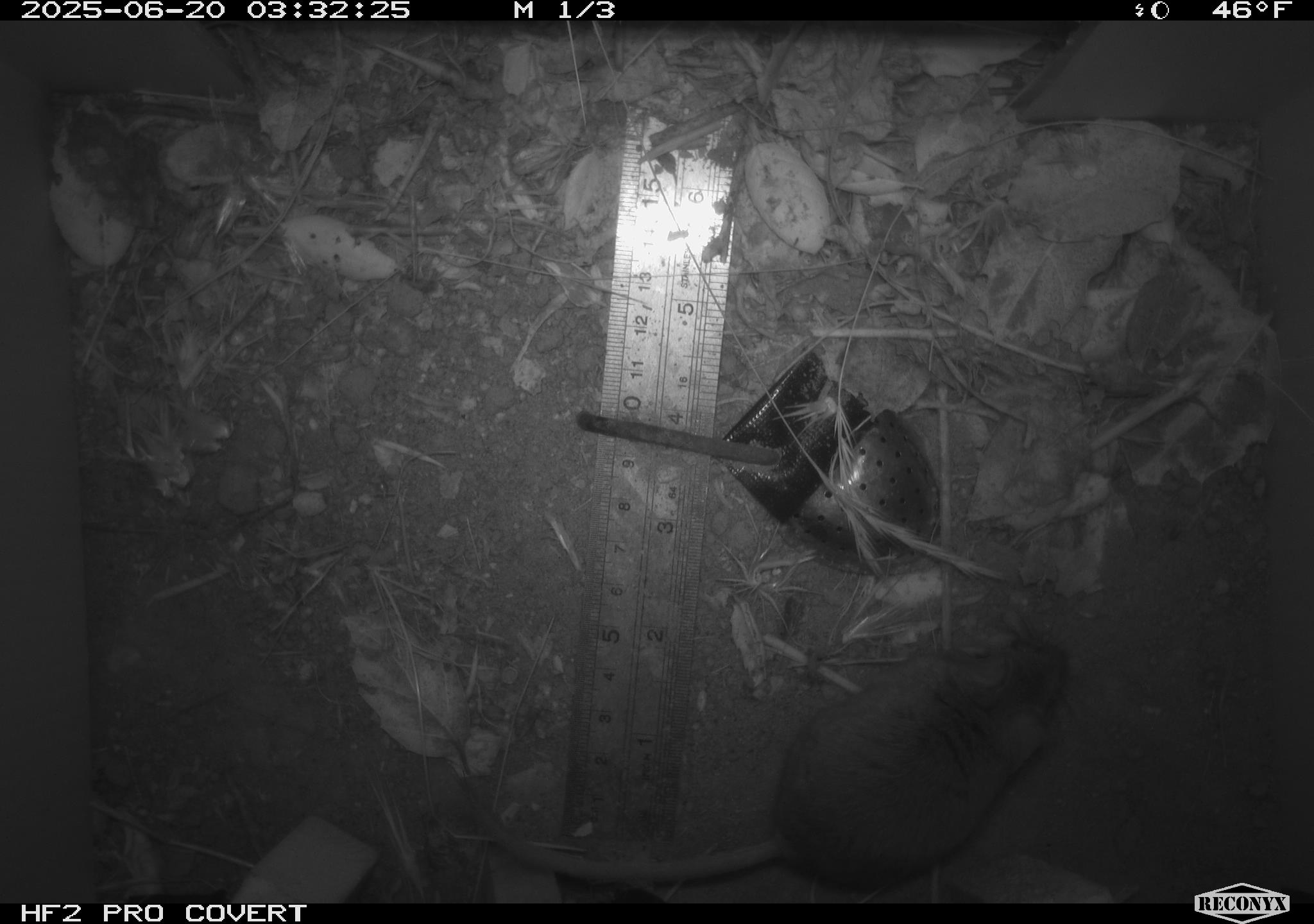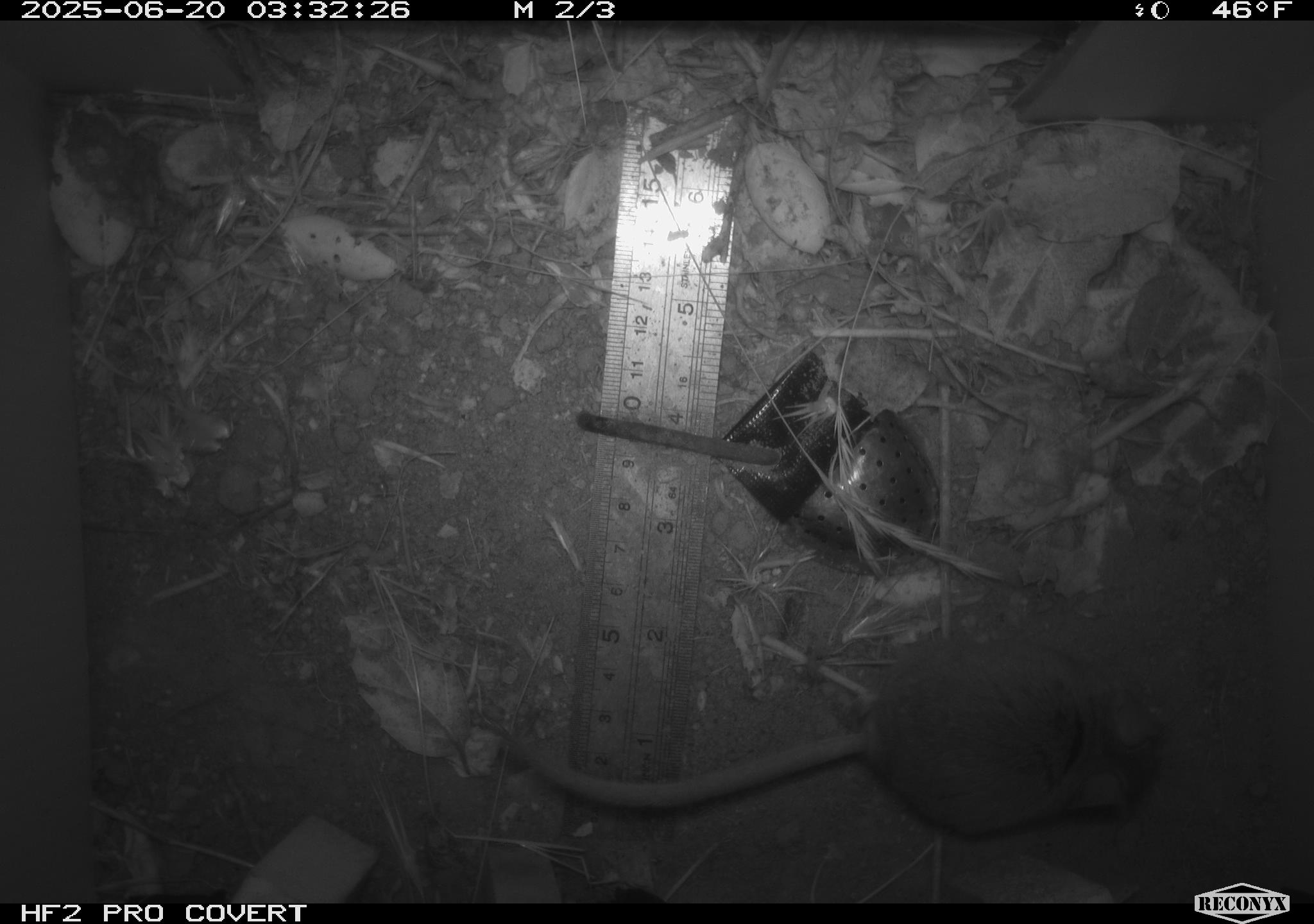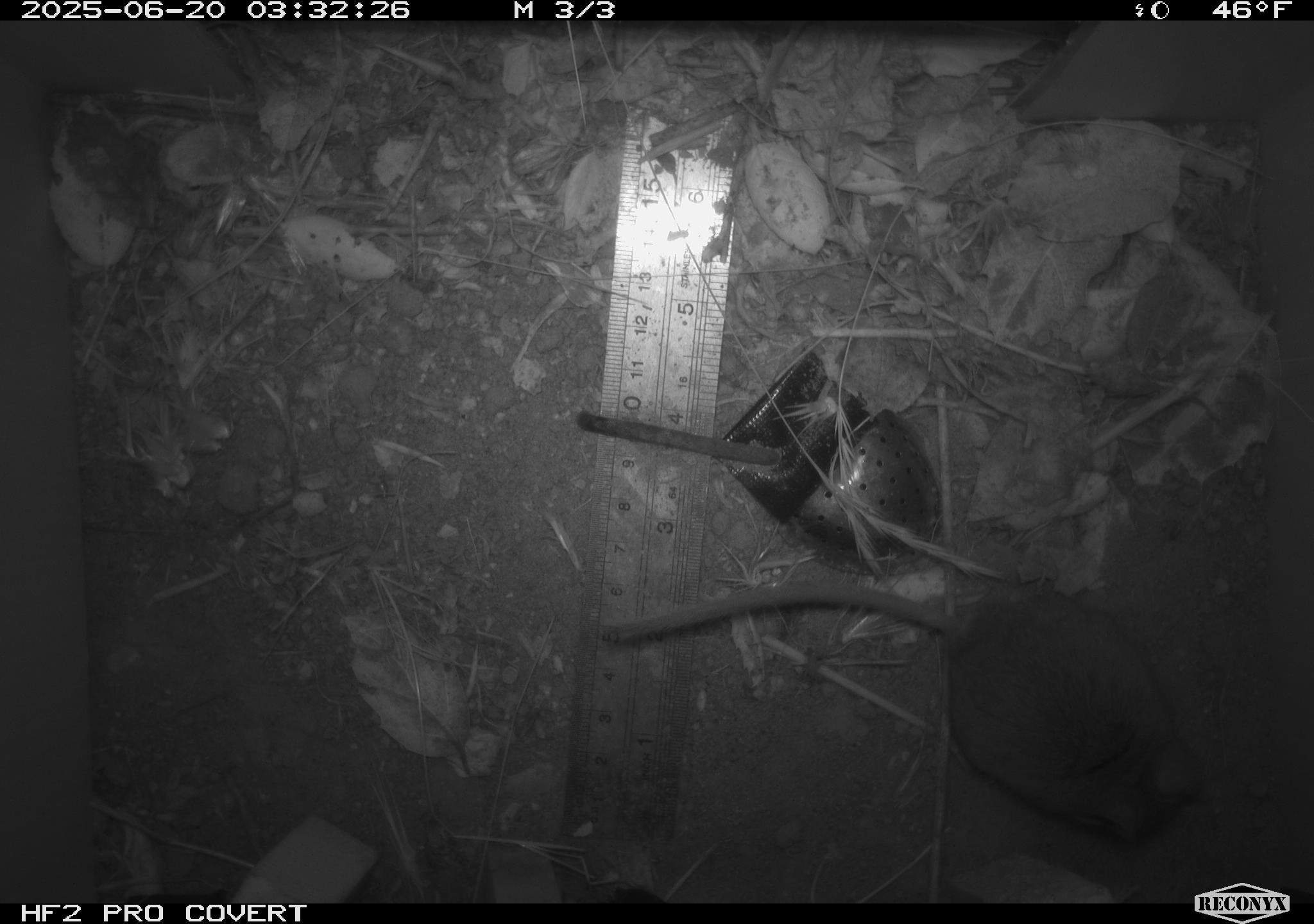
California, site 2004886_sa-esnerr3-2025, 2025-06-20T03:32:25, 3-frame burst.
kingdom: Animalia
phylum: Chordata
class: Mammalia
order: Rodentia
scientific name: Rodentia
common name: rodent